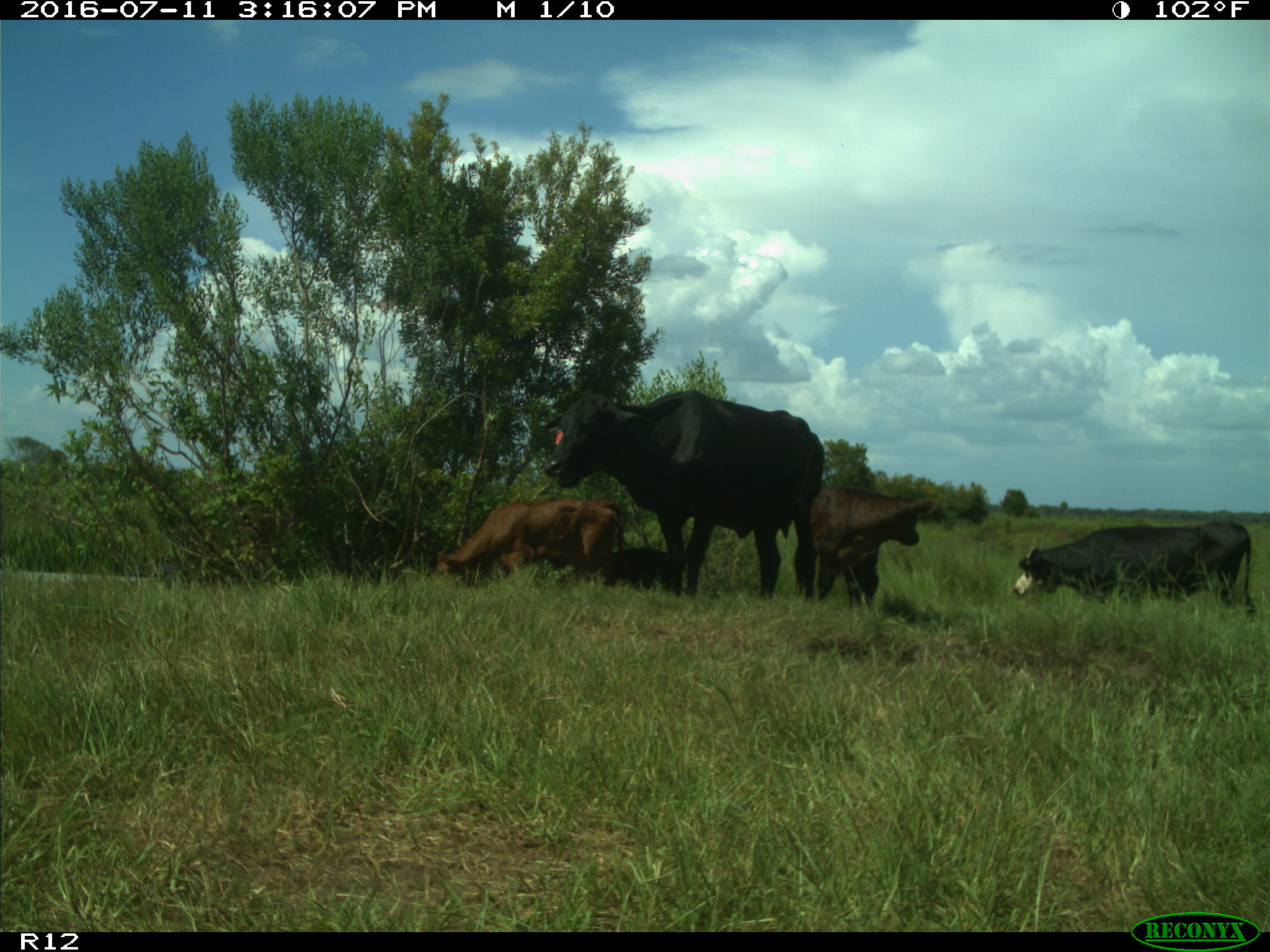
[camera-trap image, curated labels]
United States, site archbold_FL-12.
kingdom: Animalia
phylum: Chordata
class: Mammalia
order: Artiodactyla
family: Bovidae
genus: Bos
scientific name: Bos taurus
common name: domestic cow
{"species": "Bos taurus (domestic cow)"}